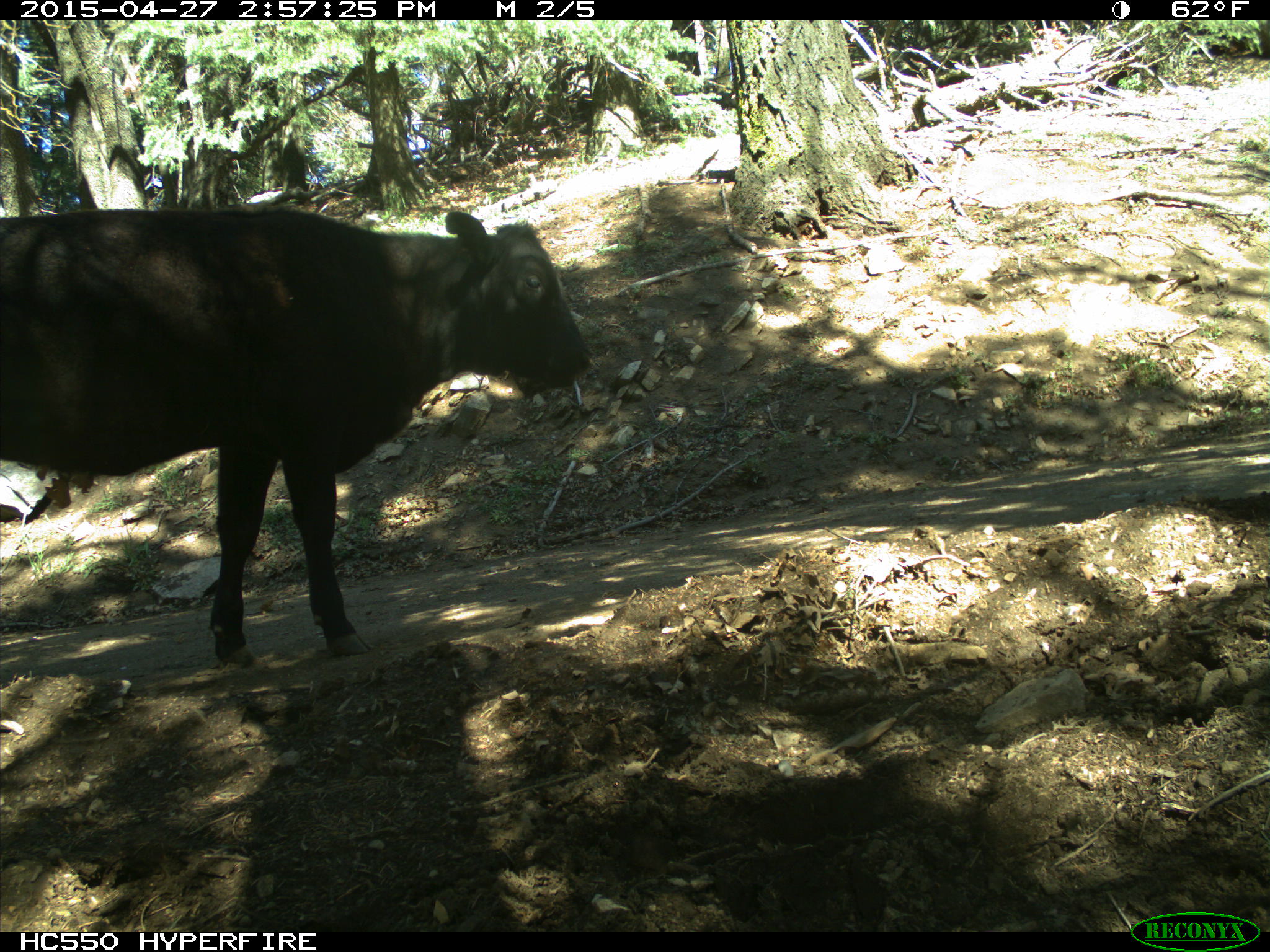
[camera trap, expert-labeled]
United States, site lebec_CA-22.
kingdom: Animalia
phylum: Chordata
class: Mammalia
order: Artiodactyla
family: Bovidae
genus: Bos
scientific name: Bos taurus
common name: domestic cow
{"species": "Bos taurus (domestic cow)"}